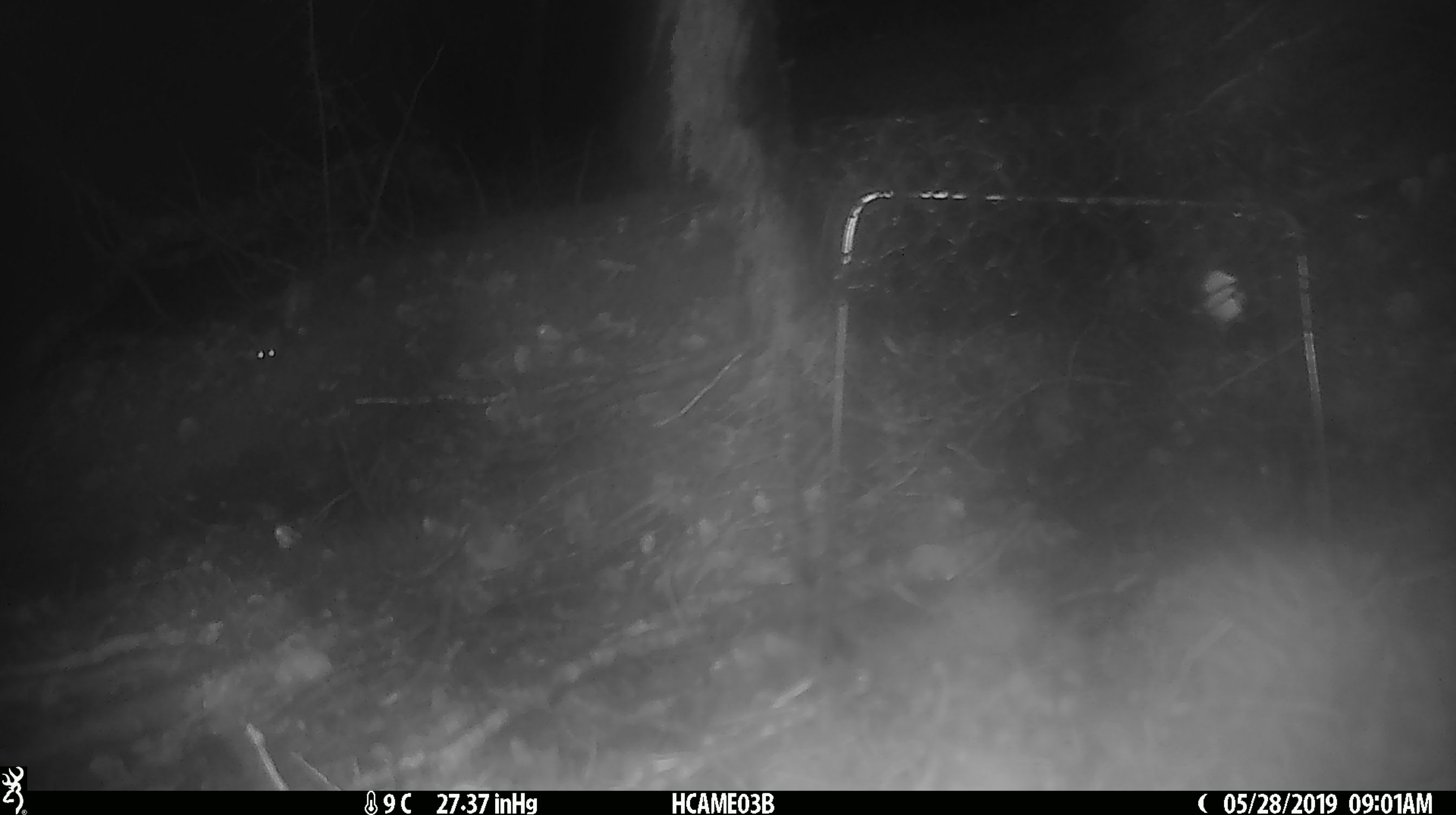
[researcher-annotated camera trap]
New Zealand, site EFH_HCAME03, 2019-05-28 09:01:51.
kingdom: Animalia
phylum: Chordata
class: Mammalia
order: Rodentia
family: Muridae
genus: Mus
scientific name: Mus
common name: mouse